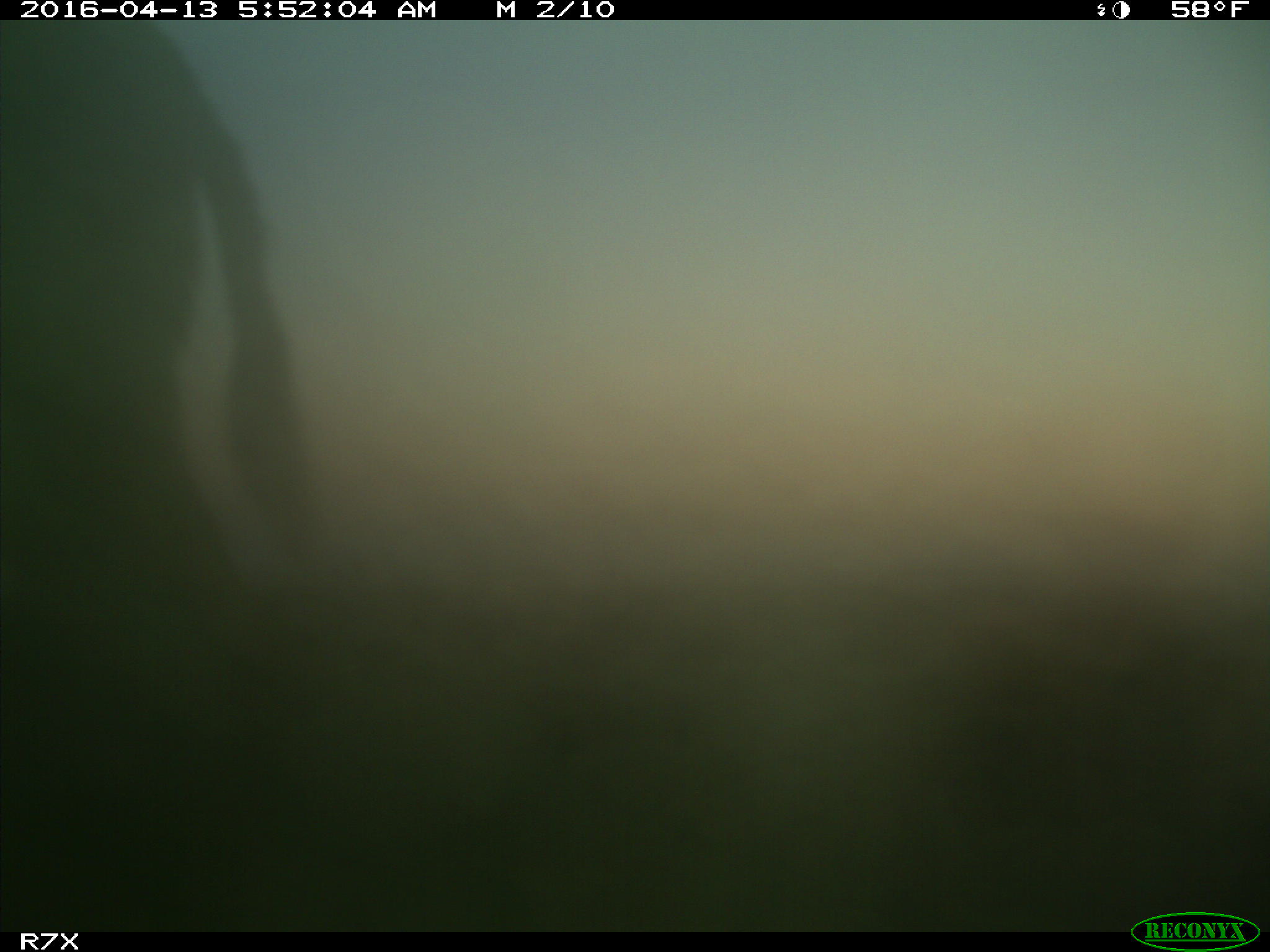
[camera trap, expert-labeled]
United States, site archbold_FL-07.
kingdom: Animalia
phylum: Chordata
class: Mammalia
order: Artiodactyla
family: Bovidae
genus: Bos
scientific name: Bos taurus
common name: domestic cow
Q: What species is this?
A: Bos taurus (domestic cow).